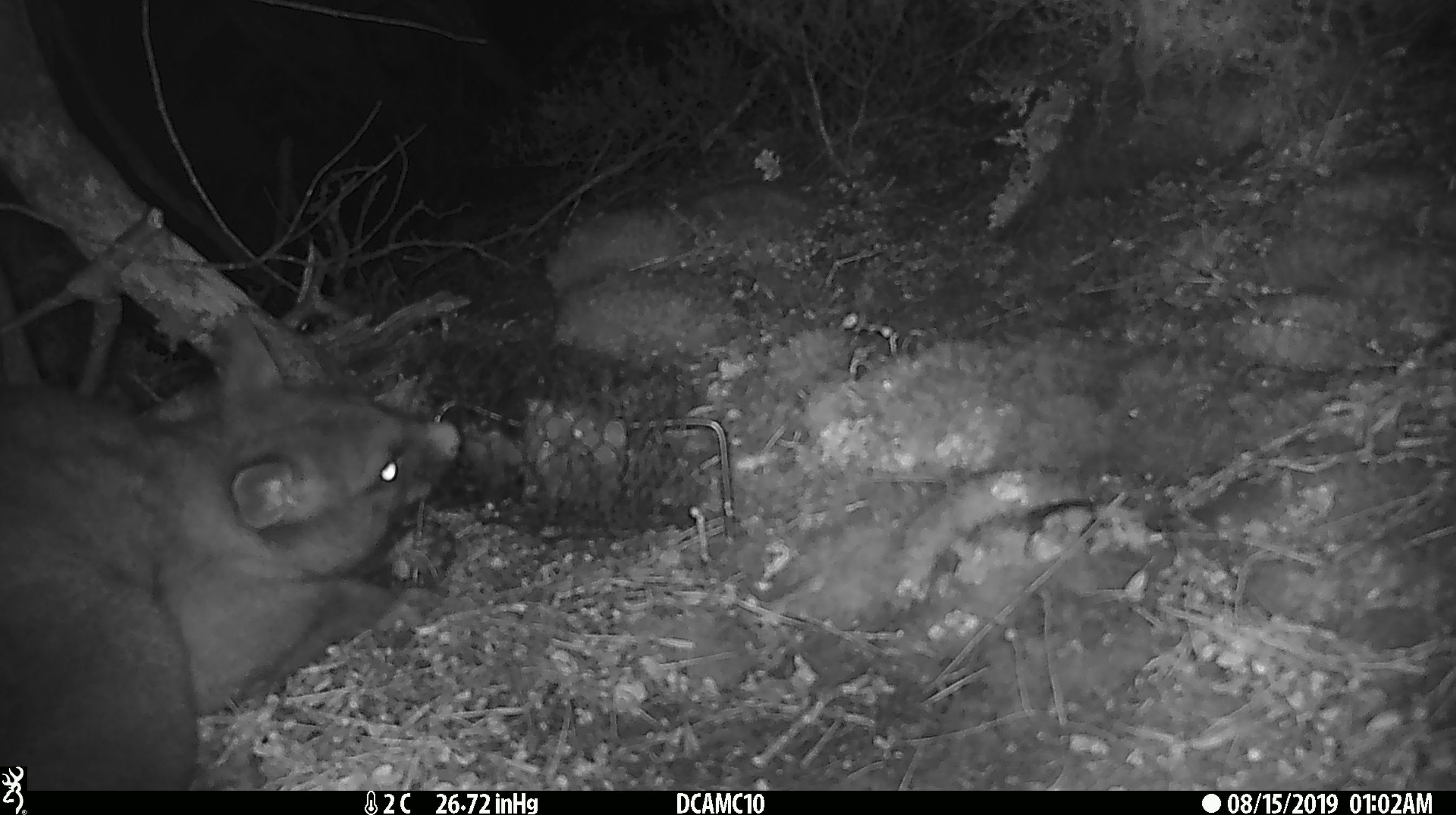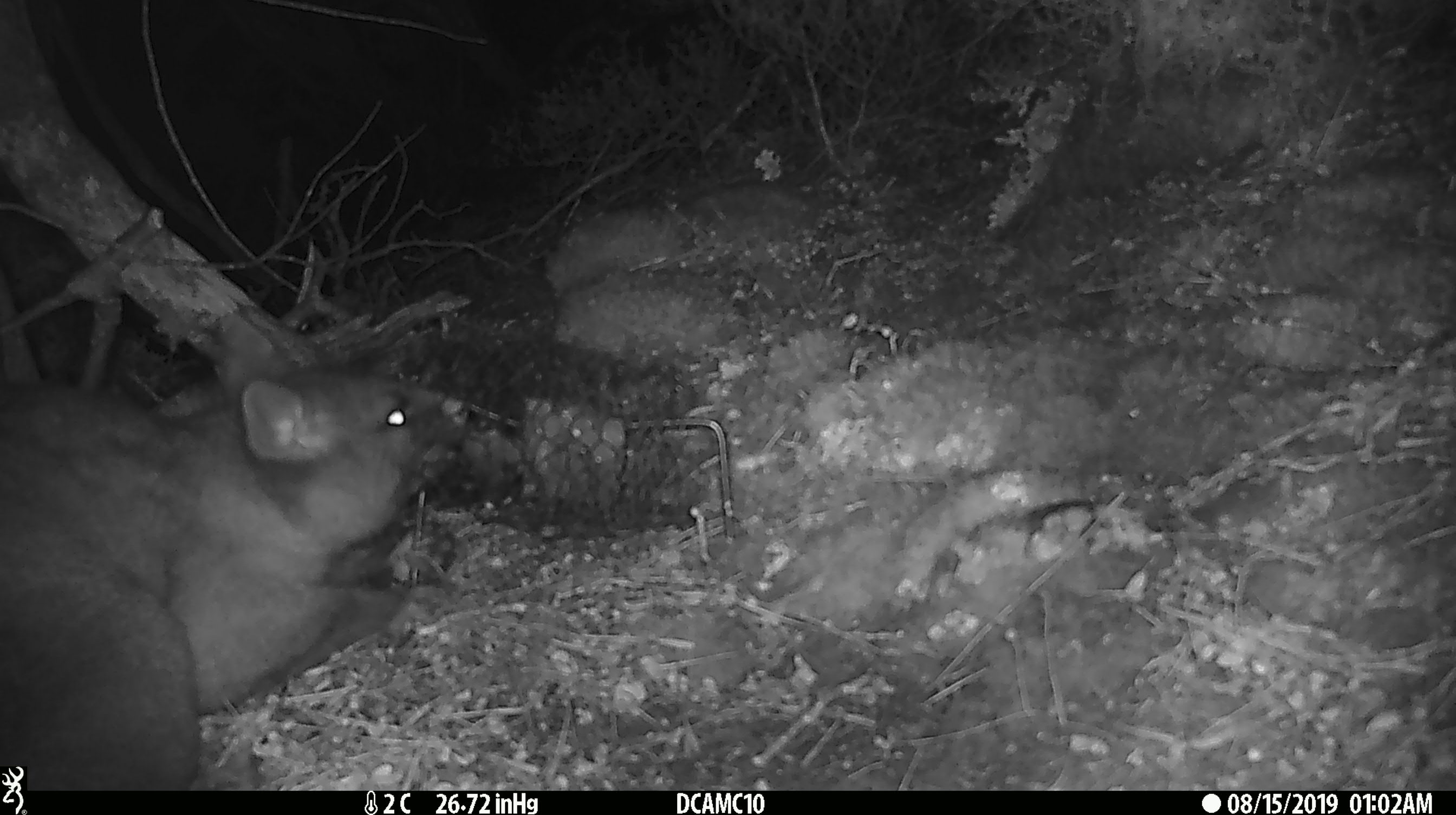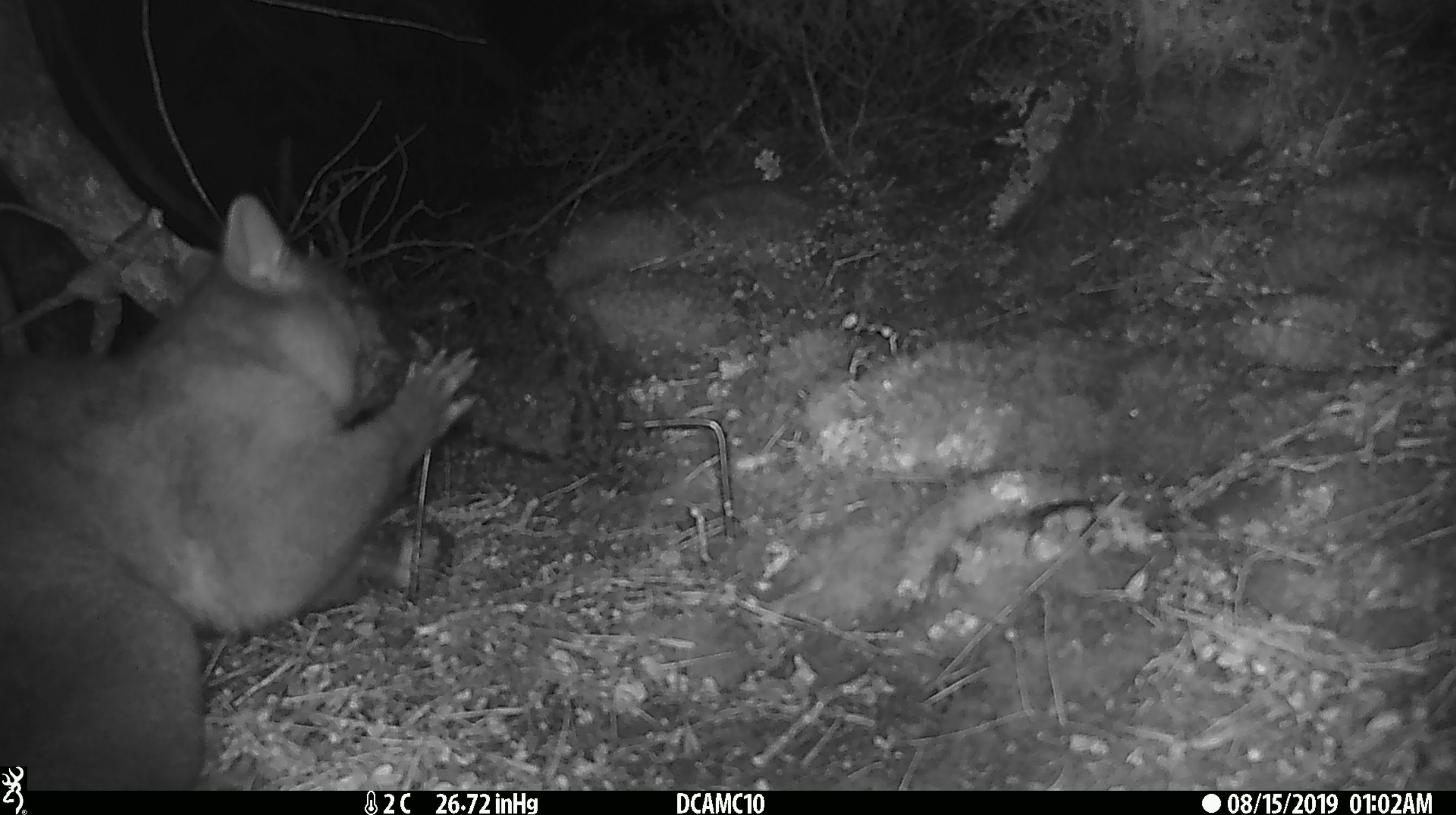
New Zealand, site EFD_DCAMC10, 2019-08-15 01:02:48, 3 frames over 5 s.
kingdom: Animalia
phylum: Chordata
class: Mammalia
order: Diprotodontia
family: Phalangeridae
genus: Trichosurus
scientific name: Trichosurus vulpecula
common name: common brushtail possum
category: possum